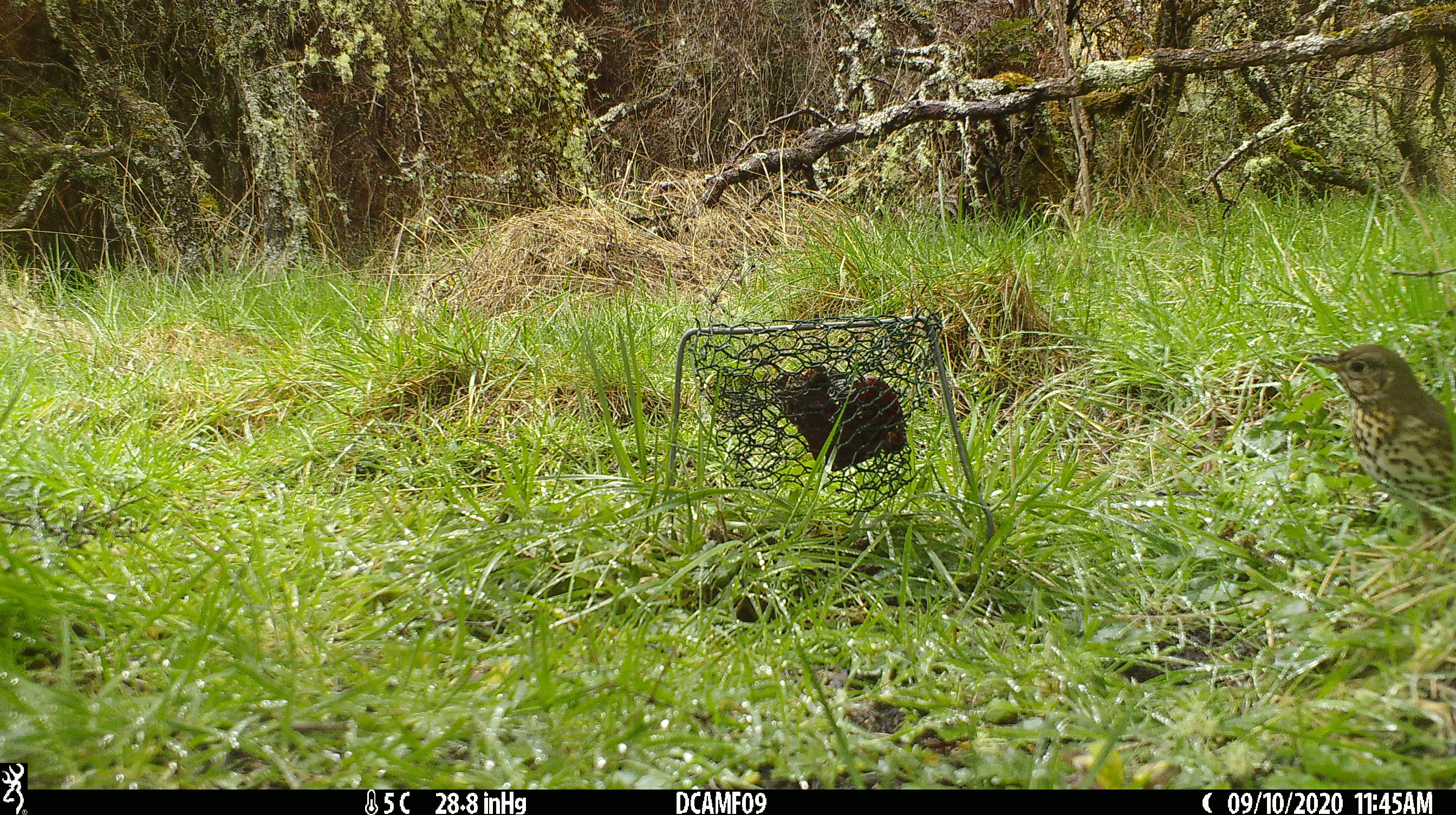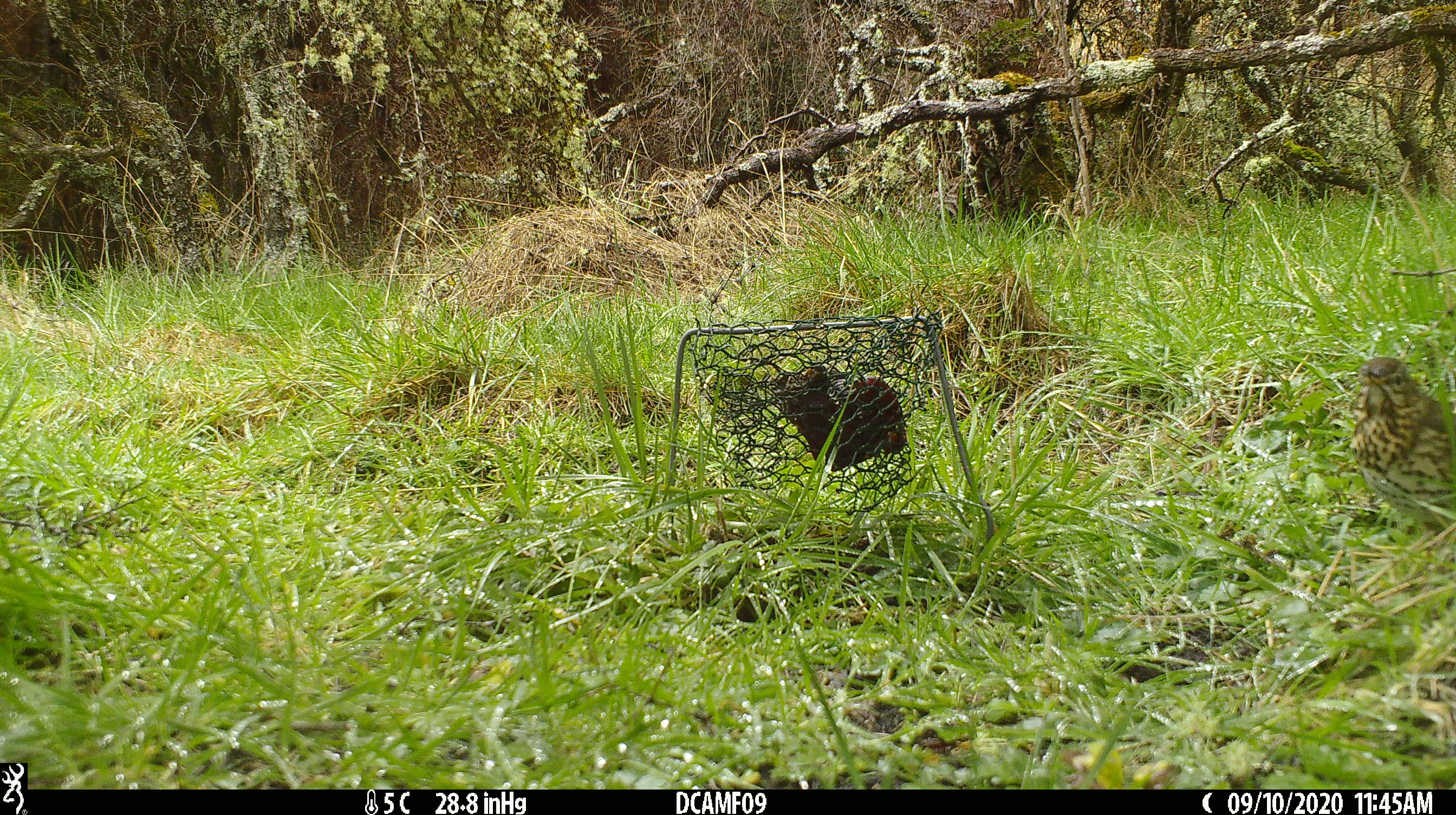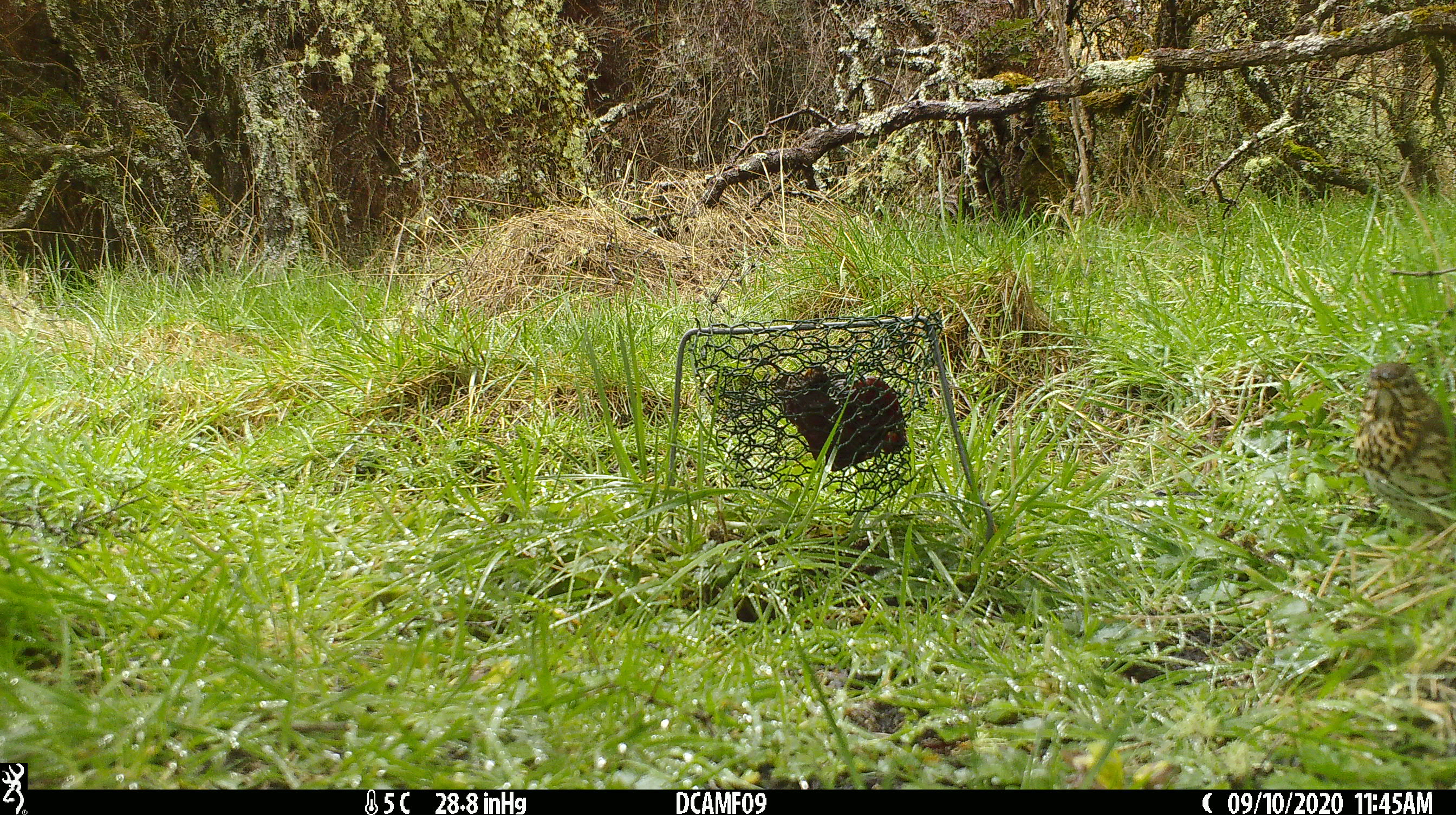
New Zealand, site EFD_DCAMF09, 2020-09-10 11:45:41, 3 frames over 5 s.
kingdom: Animalia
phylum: Chordata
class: Aves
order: Passeriformes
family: Turdidae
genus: Turdus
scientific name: Turdus philomelos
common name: song thrush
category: thrush